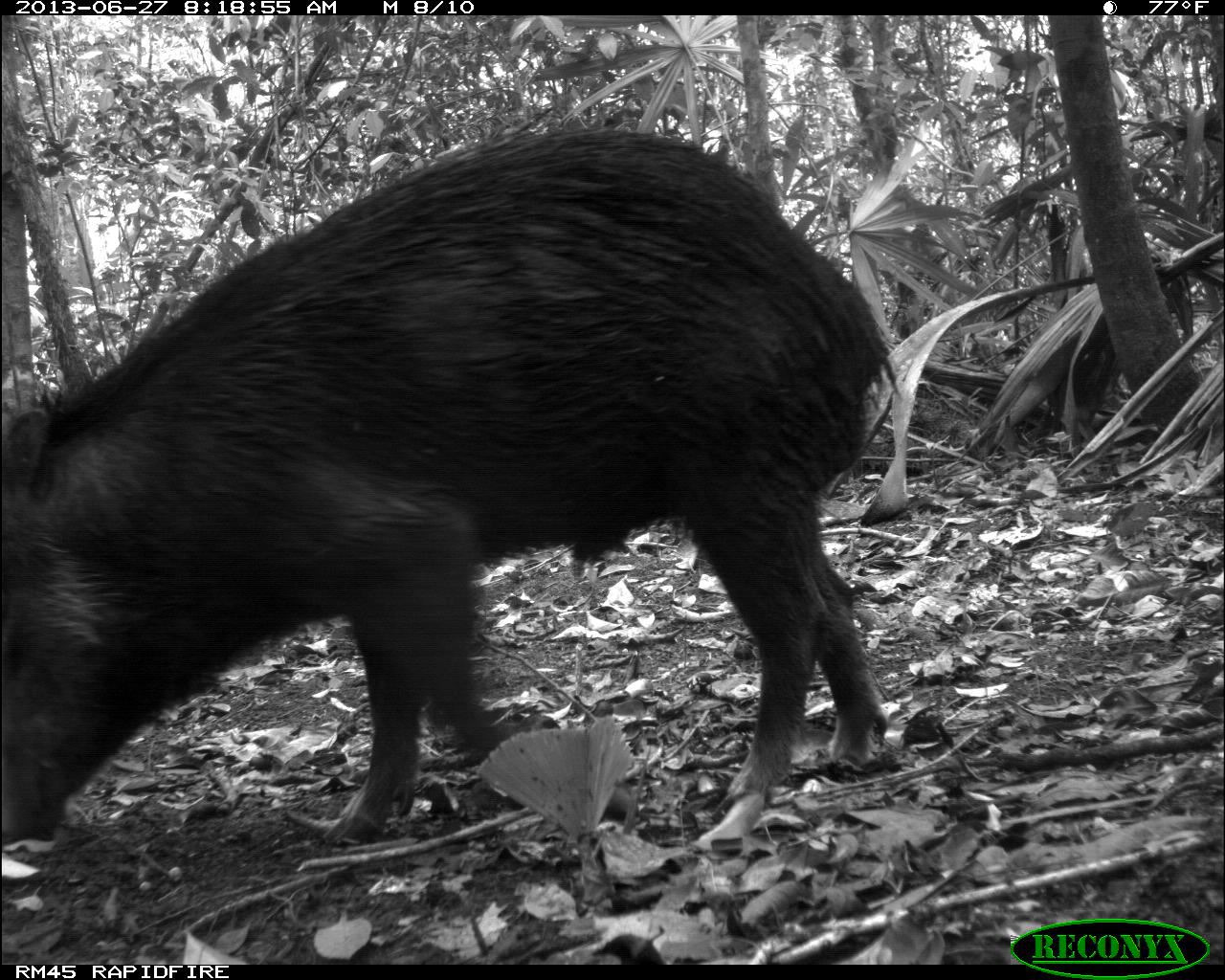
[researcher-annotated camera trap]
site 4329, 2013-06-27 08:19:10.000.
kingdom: Animalia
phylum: Chordata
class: Mammalia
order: Artiodactyla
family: Tayassuidae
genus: Tayassu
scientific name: Tayassu pecari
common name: white-lipped peccary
Tayassu pecari (white-lipped peccary), count 2.